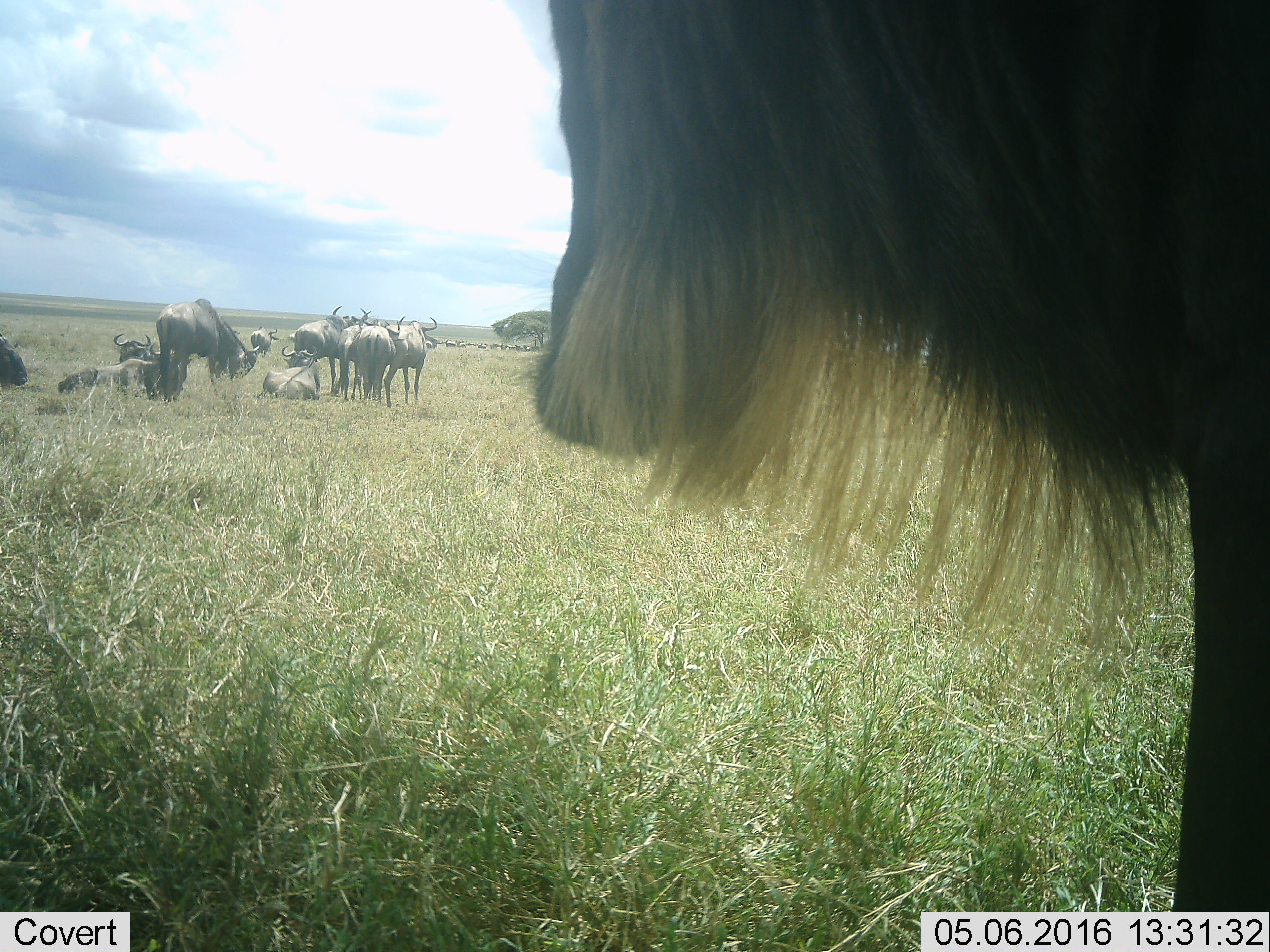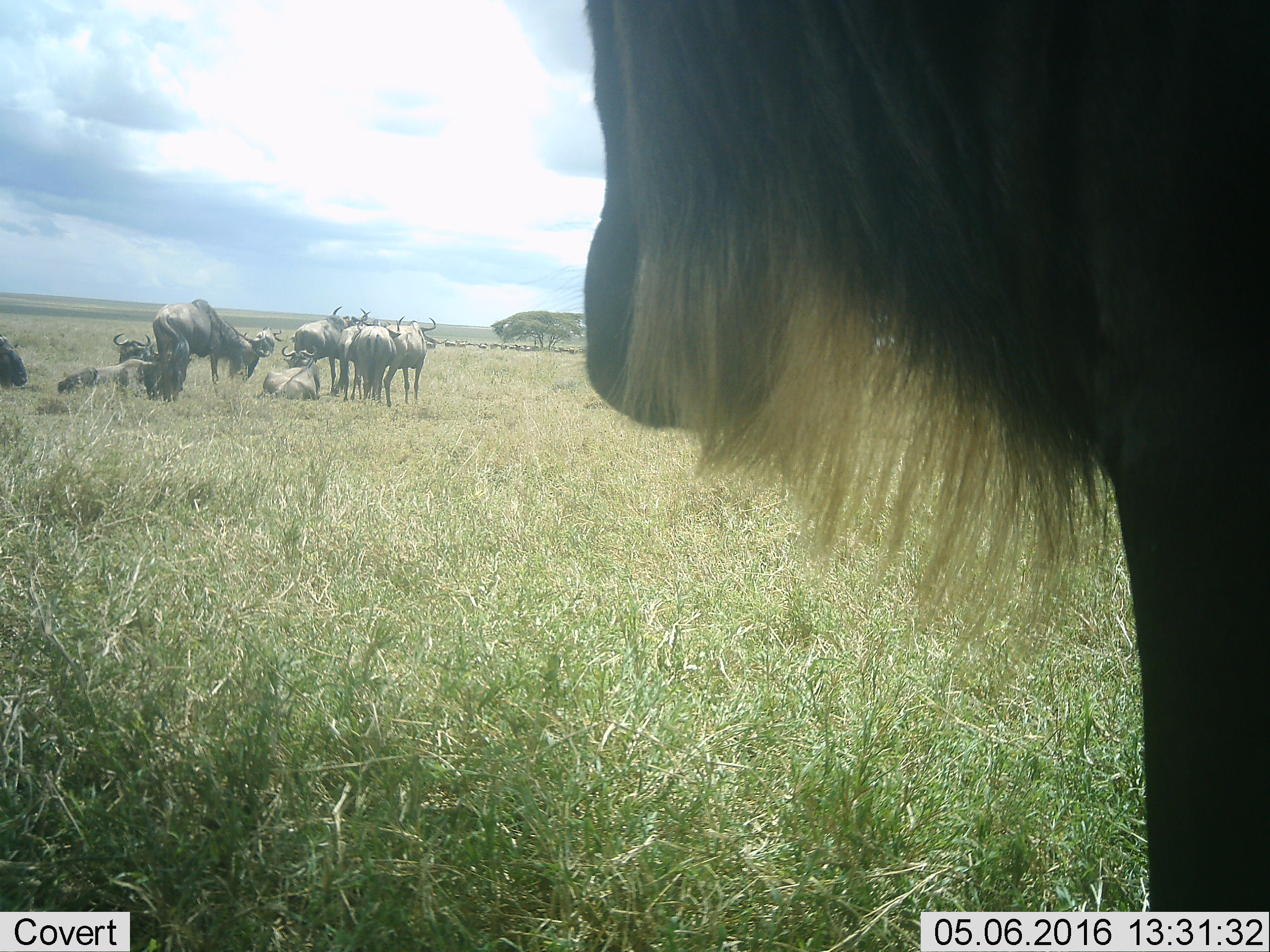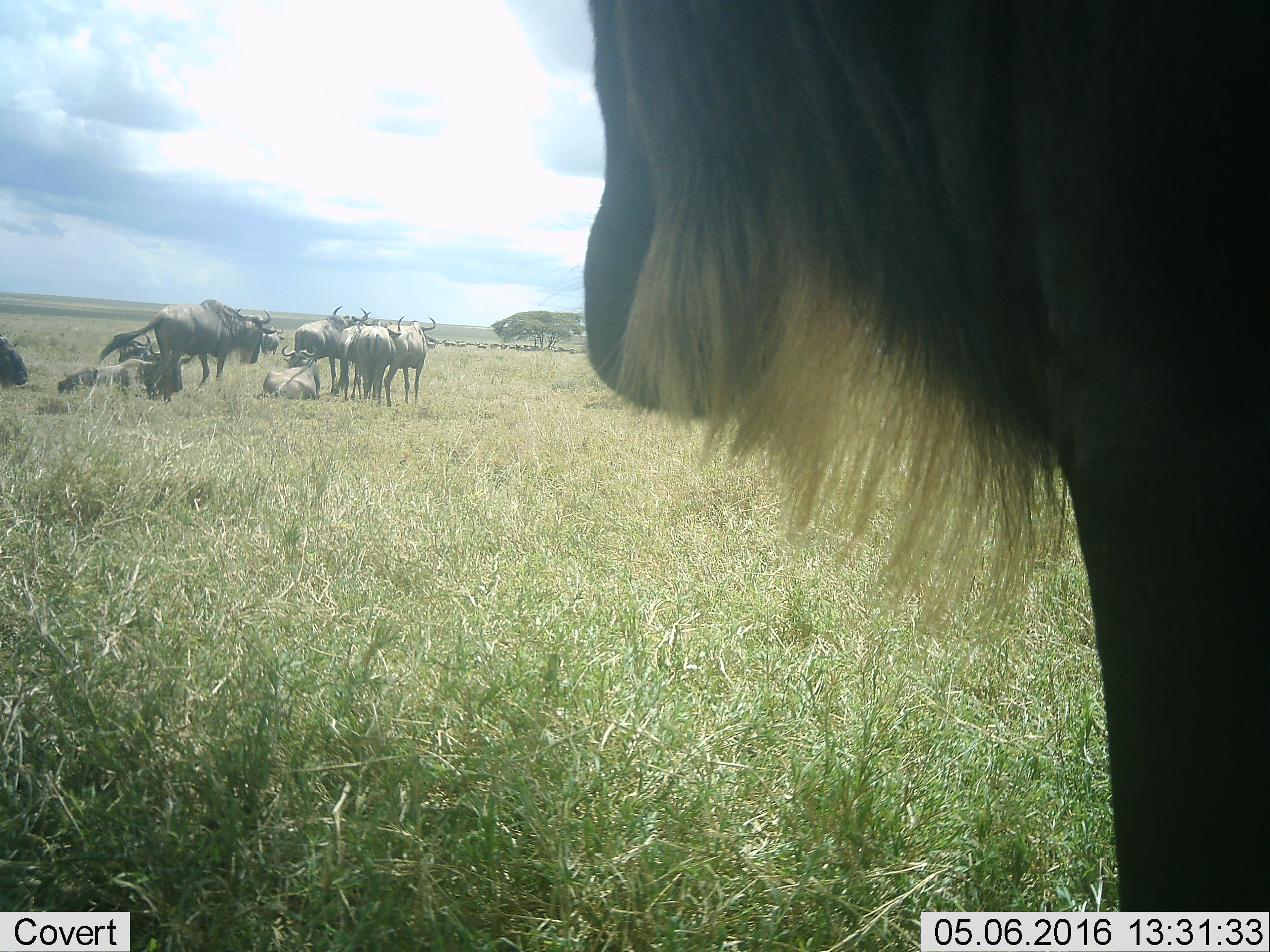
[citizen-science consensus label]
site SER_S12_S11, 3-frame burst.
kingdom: Animalia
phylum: Chordata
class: Mammalia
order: Artiodactyla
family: Bovidae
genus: Connochaetes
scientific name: Connochaetes taurinus taurinus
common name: blue wildebeest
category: wildebeestblue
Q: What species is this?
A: Wildebeestblue (blue wildebeest) (Connochaetes taurinus taurinus).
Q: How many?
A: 11-50.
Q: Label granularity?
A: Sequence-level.